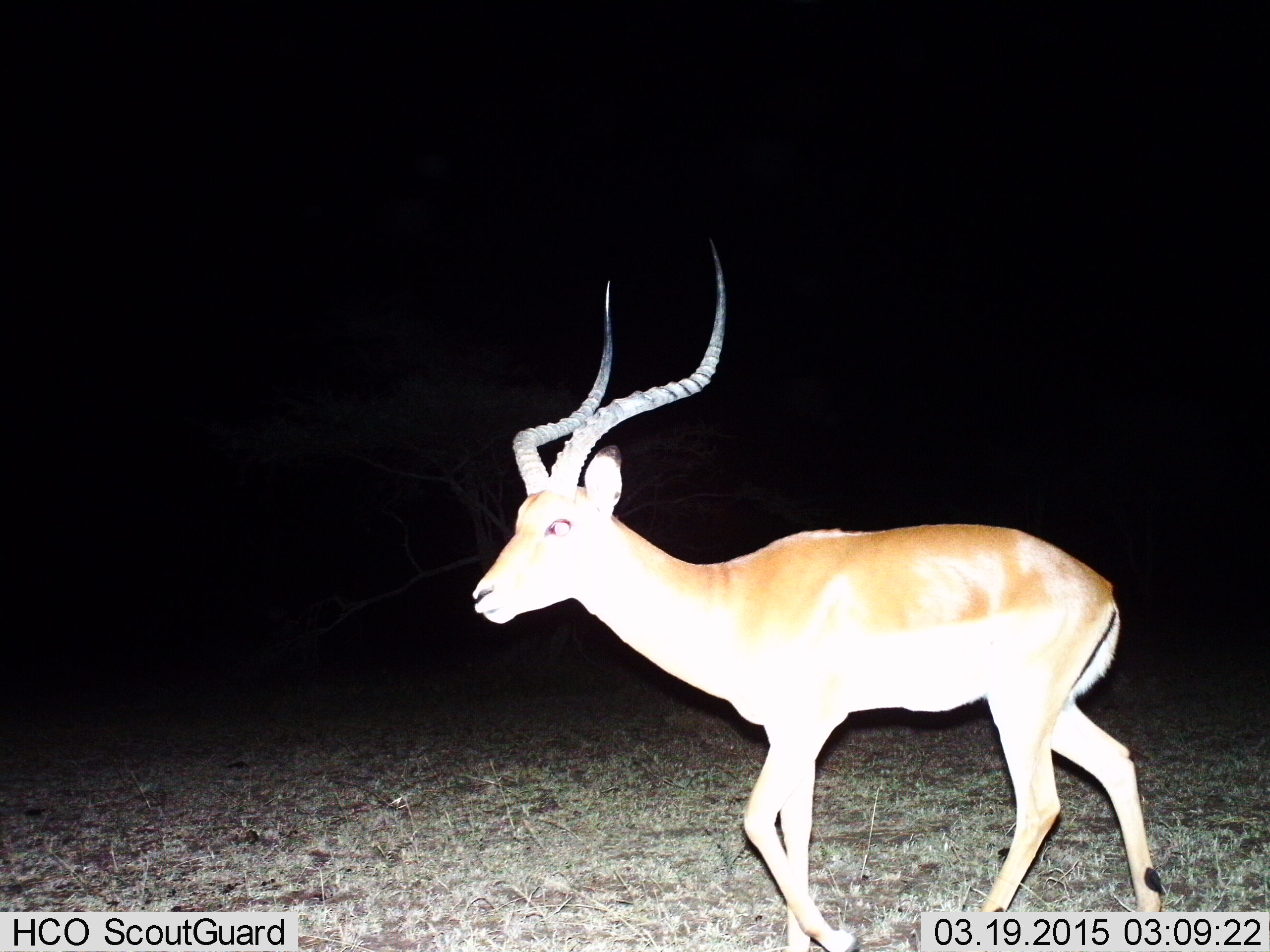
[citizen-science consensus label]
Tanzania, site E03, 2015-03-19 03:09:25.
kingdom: Animalia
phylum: Chordata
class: Mammalia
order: Artiodactyla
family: Bovidae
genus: Aepyceros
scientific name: Aepyceros melampus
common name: impala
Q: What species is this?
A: Impala (Aepyceros melampus).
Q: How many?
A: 1.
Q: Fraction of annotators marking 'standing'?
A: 20%.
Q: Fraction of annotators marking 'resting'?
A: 0%.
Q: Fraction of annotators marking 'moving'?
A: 80%.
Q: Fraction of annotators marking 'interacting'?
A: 0%.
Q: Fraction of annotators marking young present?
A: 0%.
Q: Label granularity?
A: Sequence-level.